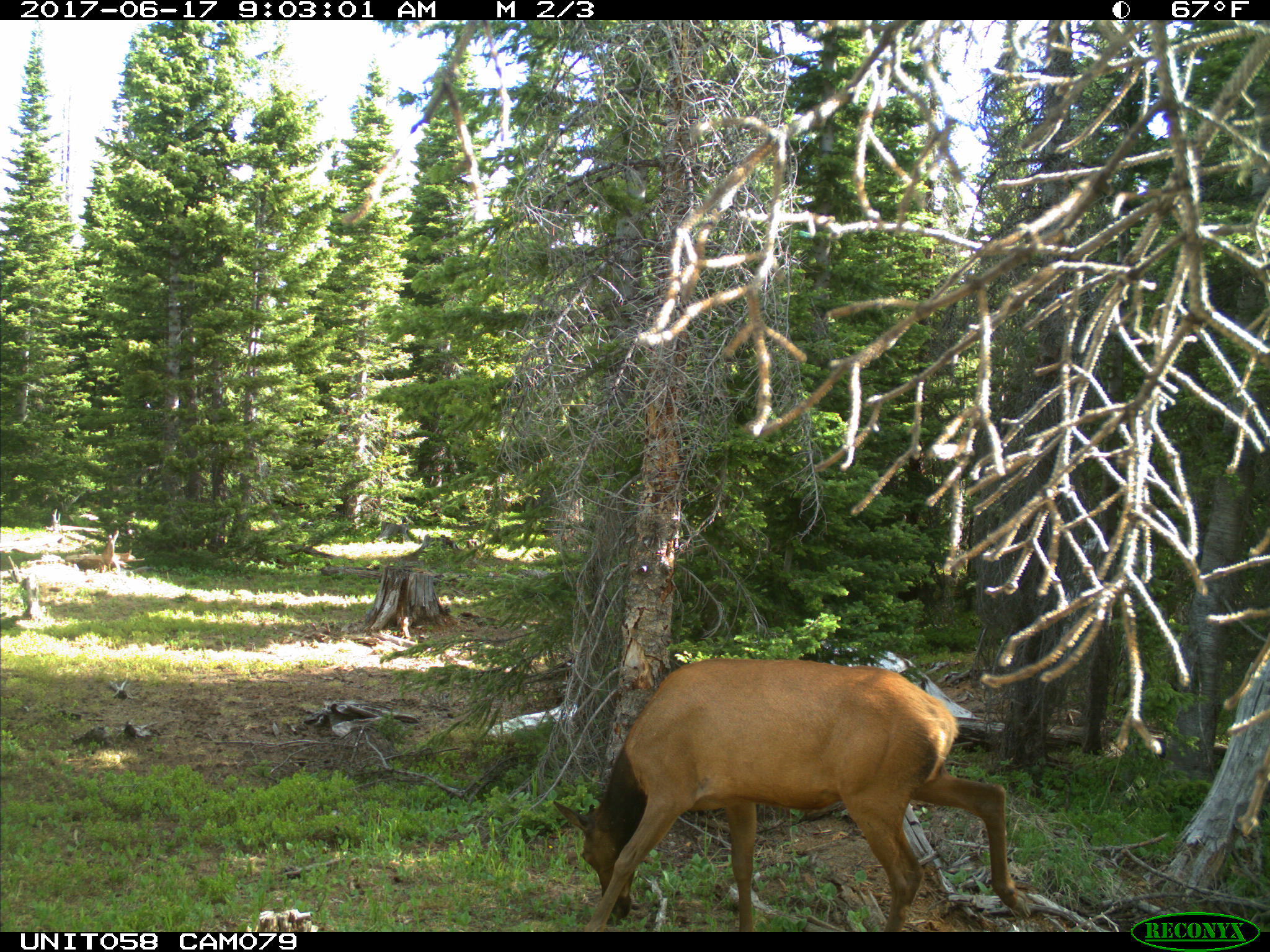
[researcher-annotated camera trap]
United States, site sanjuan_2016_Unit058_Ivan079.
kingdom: Animalia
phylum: Chordata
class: Mammalia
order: Artiodactyla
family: Cervidae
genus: Cervus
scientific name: Cervus elaphus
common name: red deer